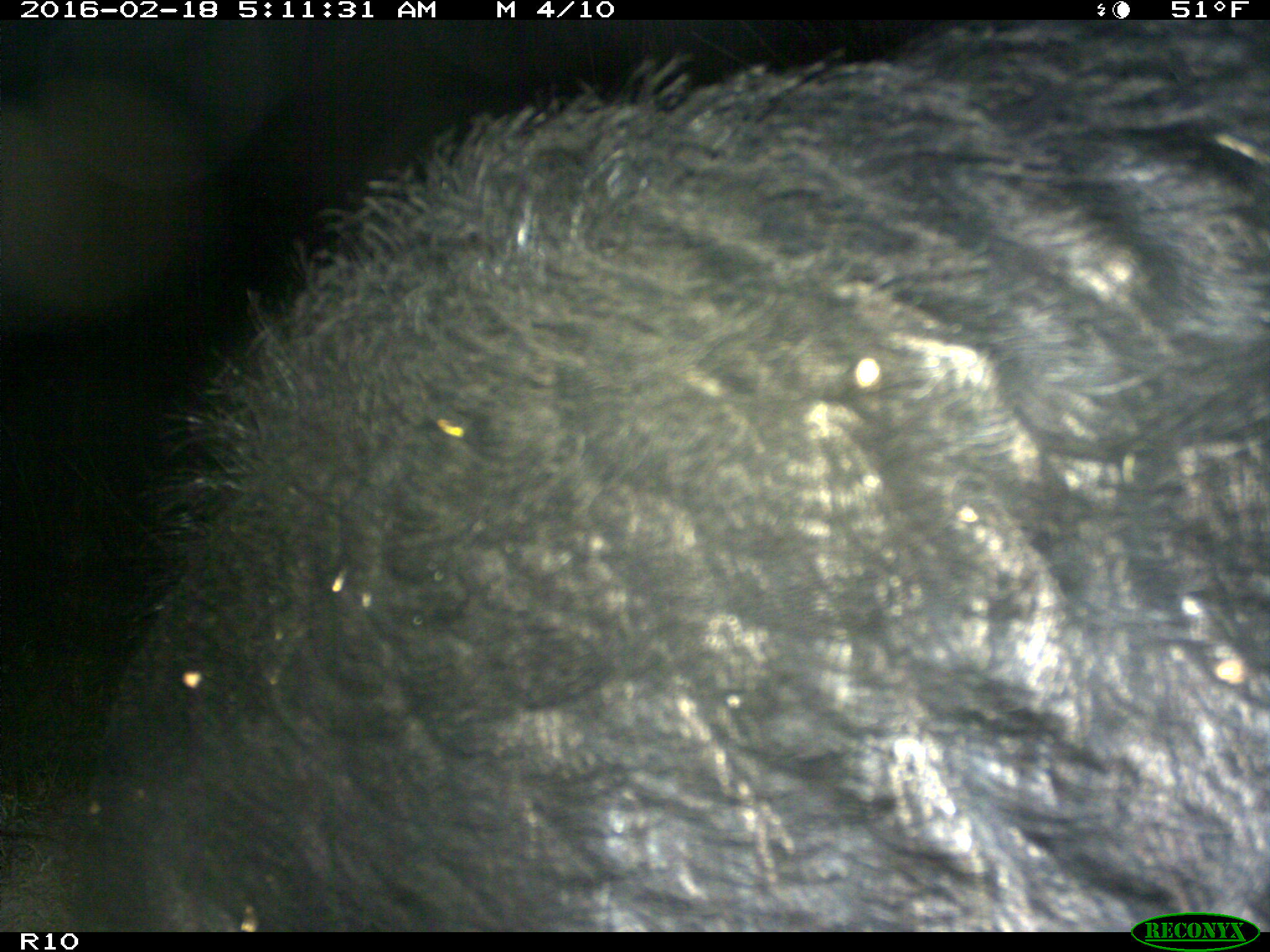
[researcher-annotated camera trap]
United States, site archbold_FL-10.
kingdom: Animalia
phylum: Chordata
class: Mammalia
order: Artiodactyla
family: Suidae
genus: Sus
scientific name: Sus scrofa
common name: wild boar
Sus scrofa (wild boar).